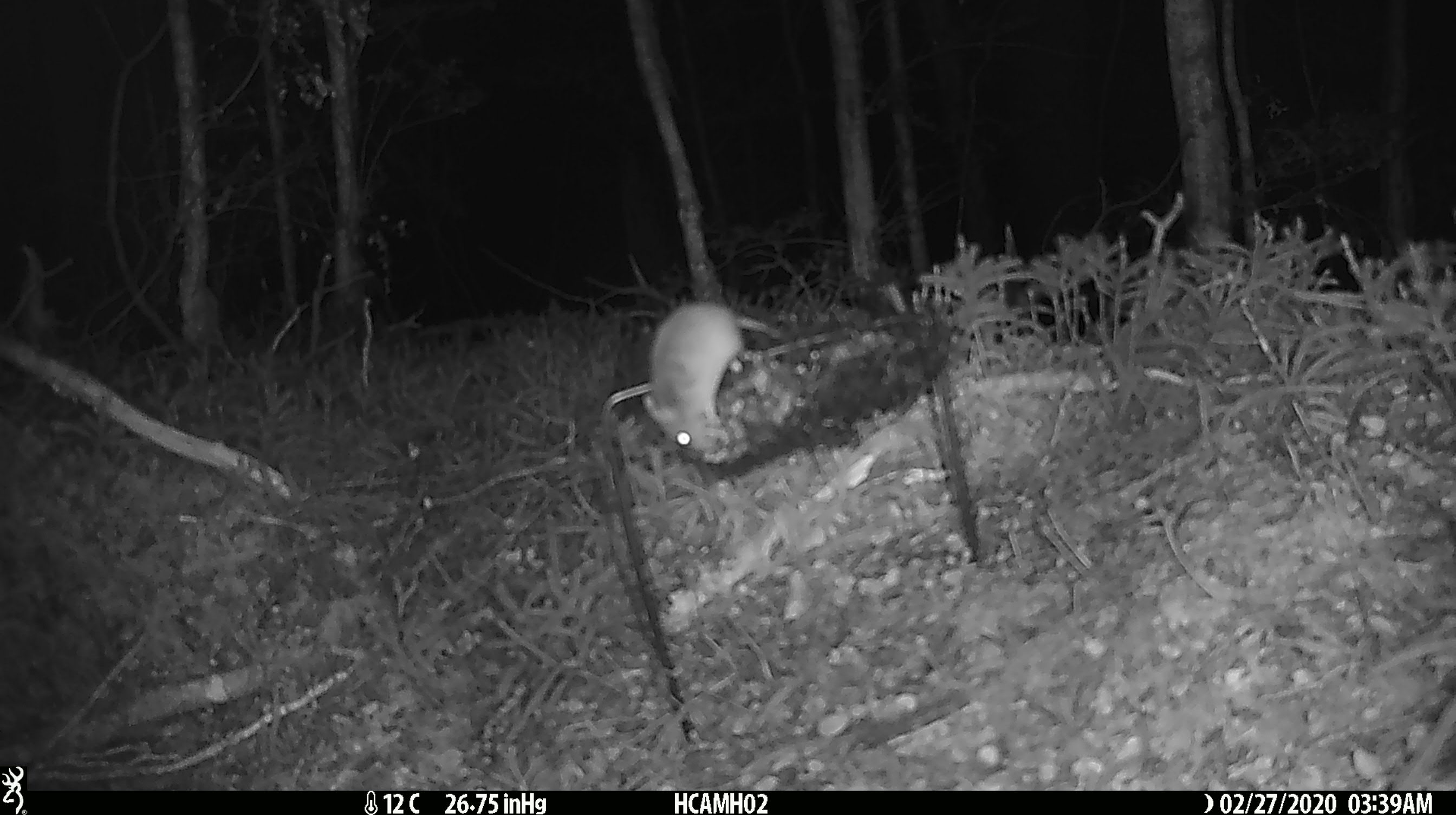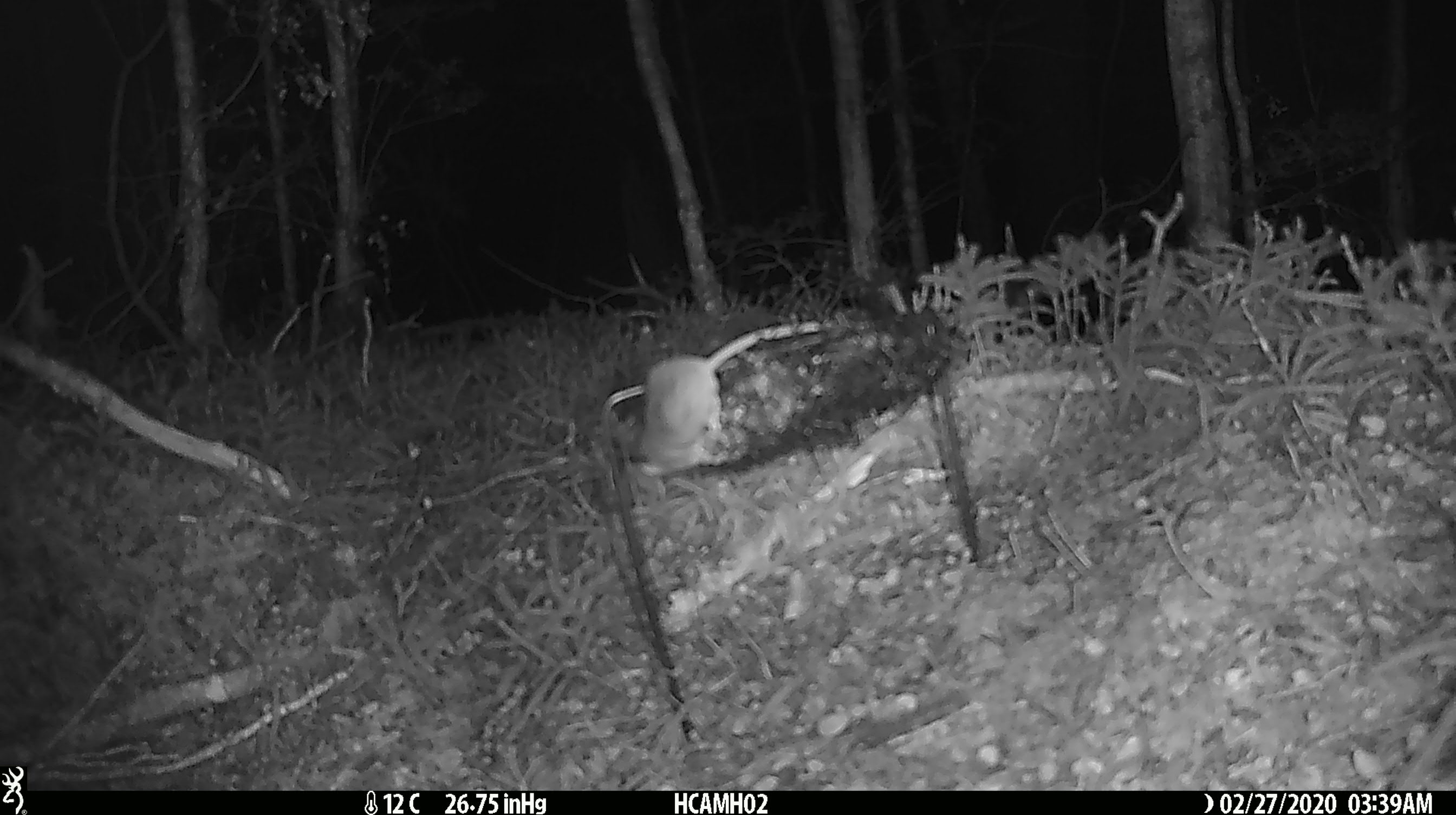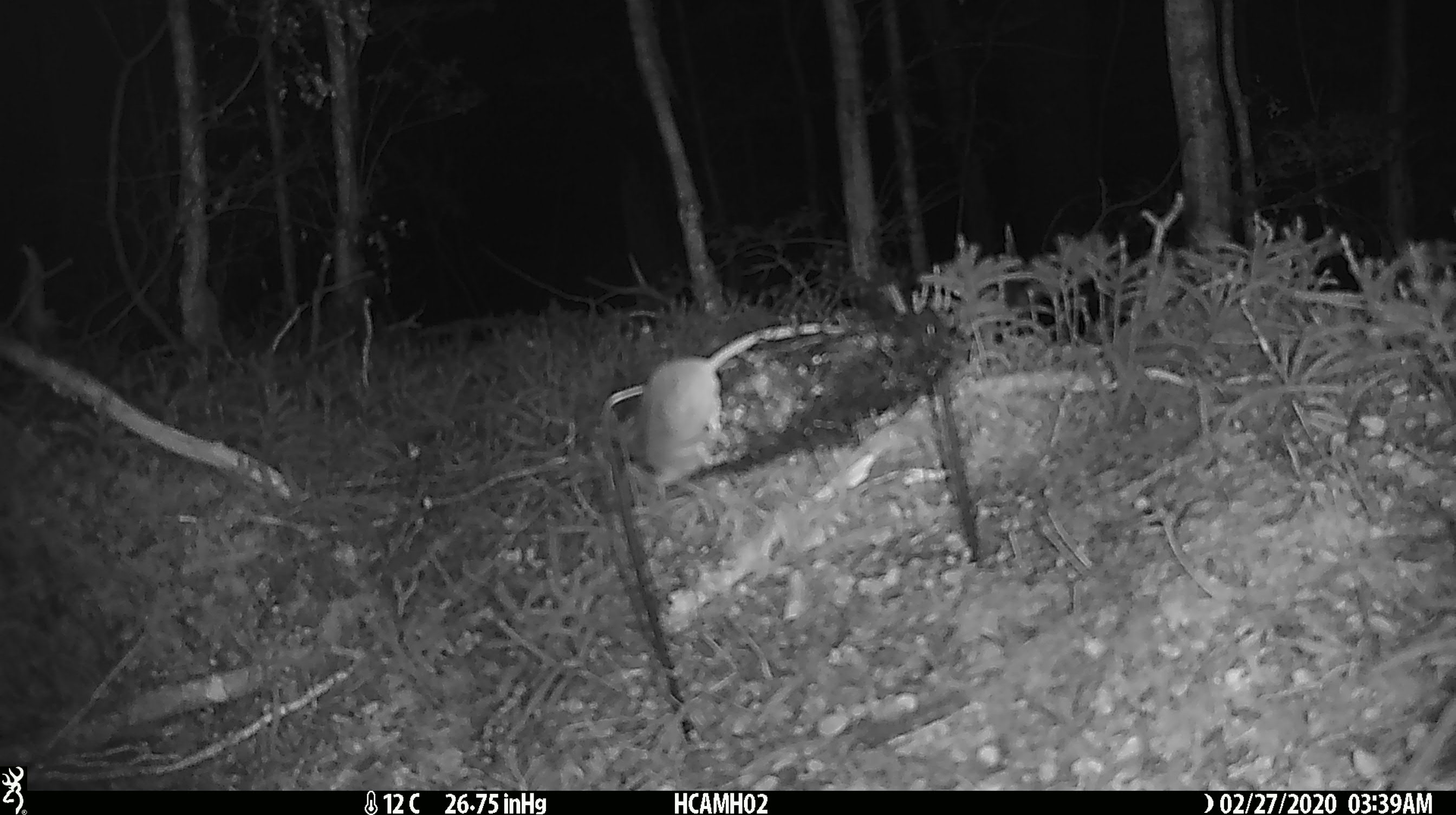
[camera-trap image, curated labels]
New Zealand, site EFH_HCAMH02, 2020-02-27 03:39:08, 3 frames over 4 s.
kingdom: Animalia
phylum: Chordata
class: Mammalia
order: Rodentia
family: Muridae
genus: Mus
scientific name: Mus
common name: mouse